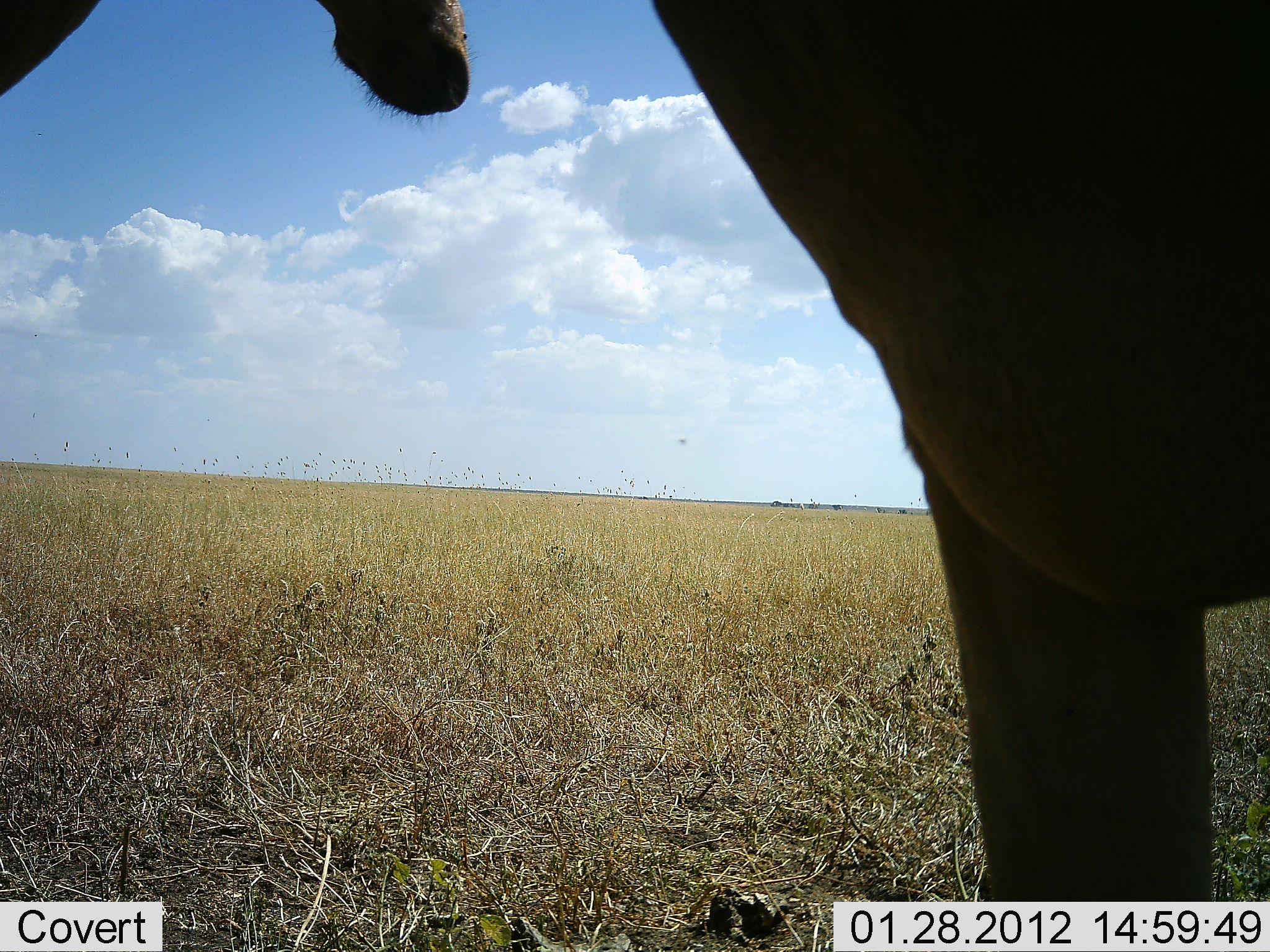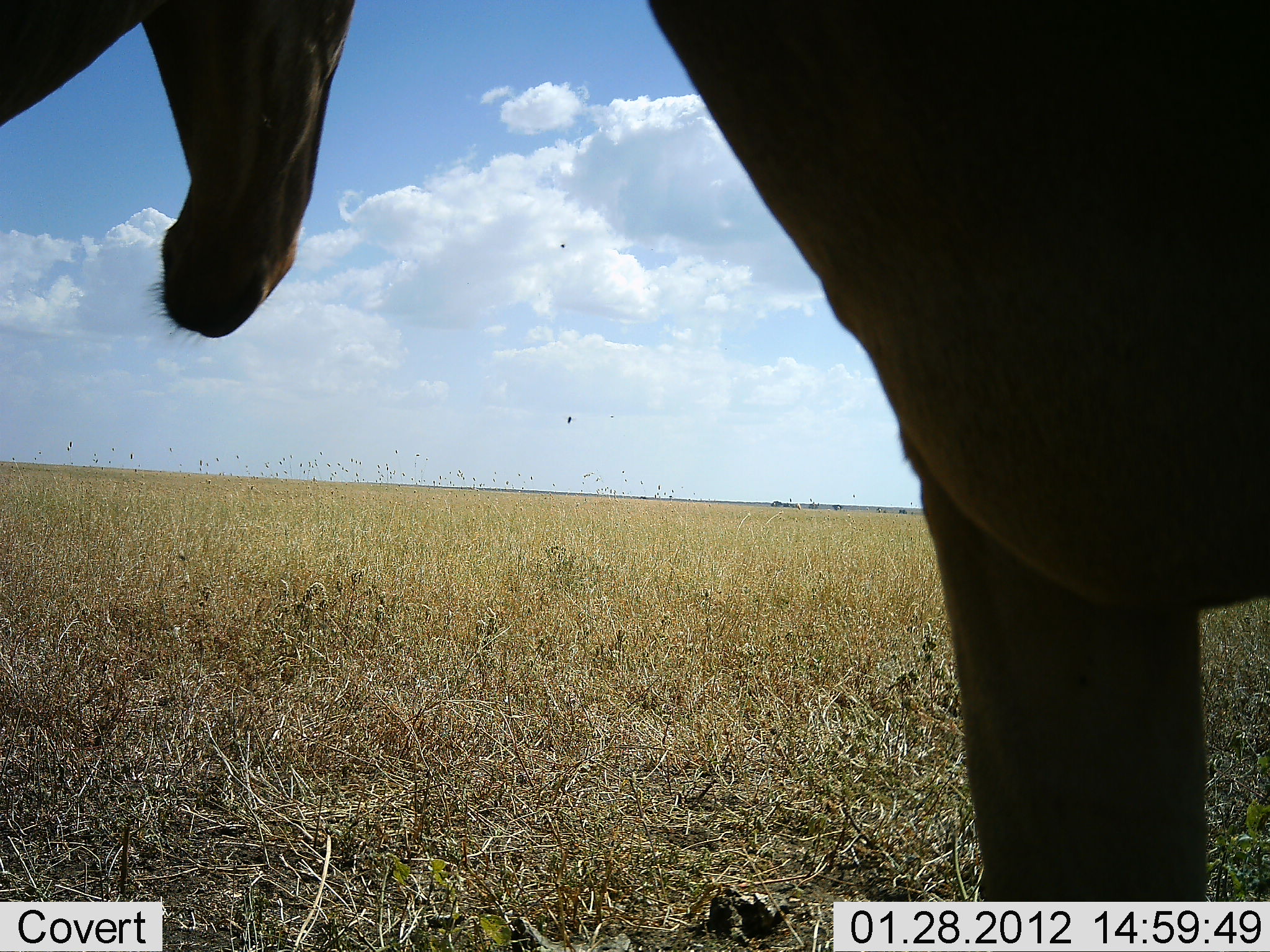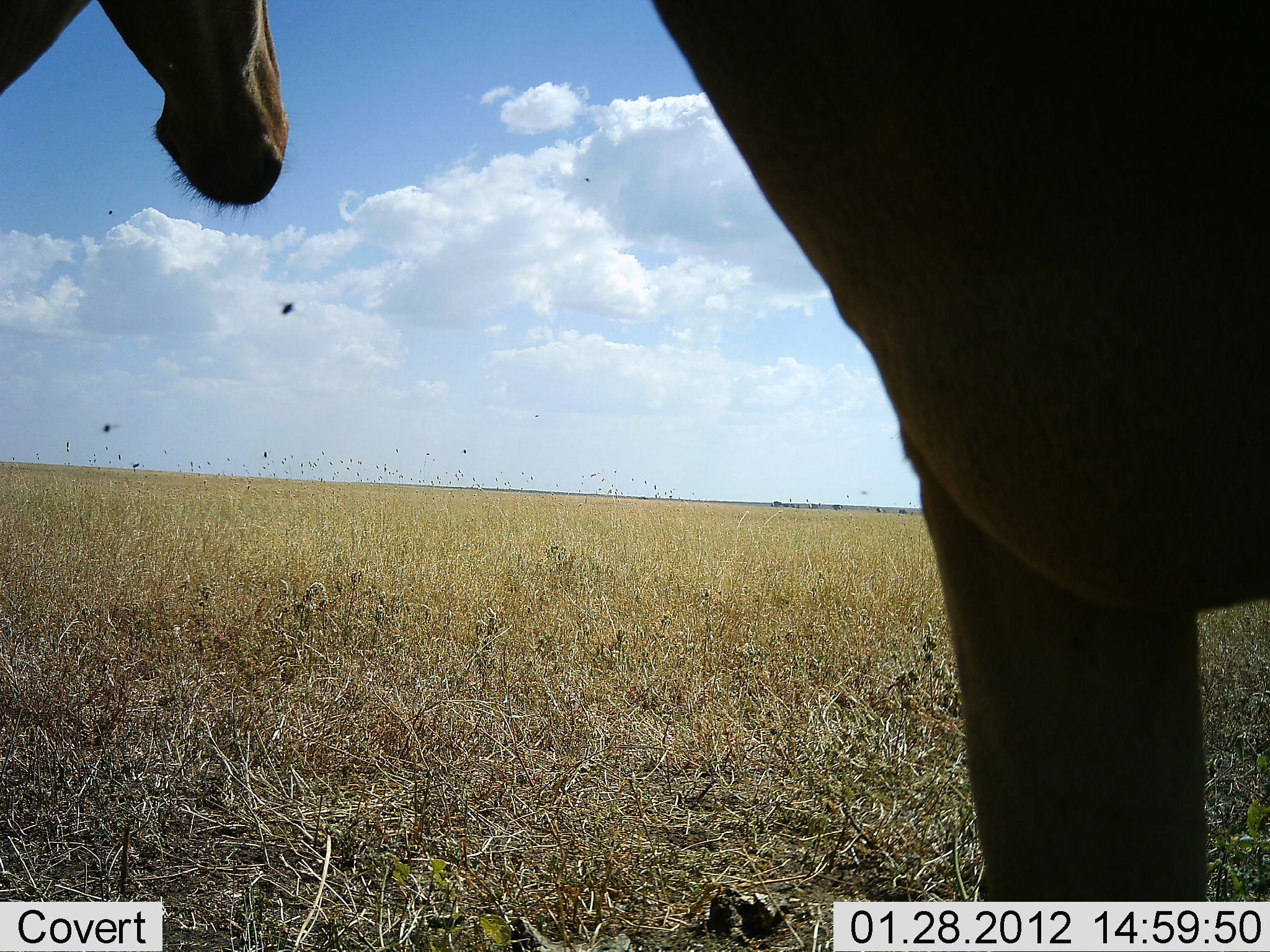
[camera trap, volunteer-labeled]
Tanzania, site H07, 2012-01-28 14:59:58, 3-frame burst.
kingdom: Animalia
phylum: Chordata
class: Mammalia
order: Artiodactyla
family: Bovidae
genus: Alcelaphus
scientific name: Alcelaphus buselaphus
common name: hartebeest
Hartebeest (Alcelaphus buselaphus), count 2. Behavior (volunteer vote fractions): standing 100%, resting 0%, moving 0%, interacting 8%. Young present (vote fraction): 0%. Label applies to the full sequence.